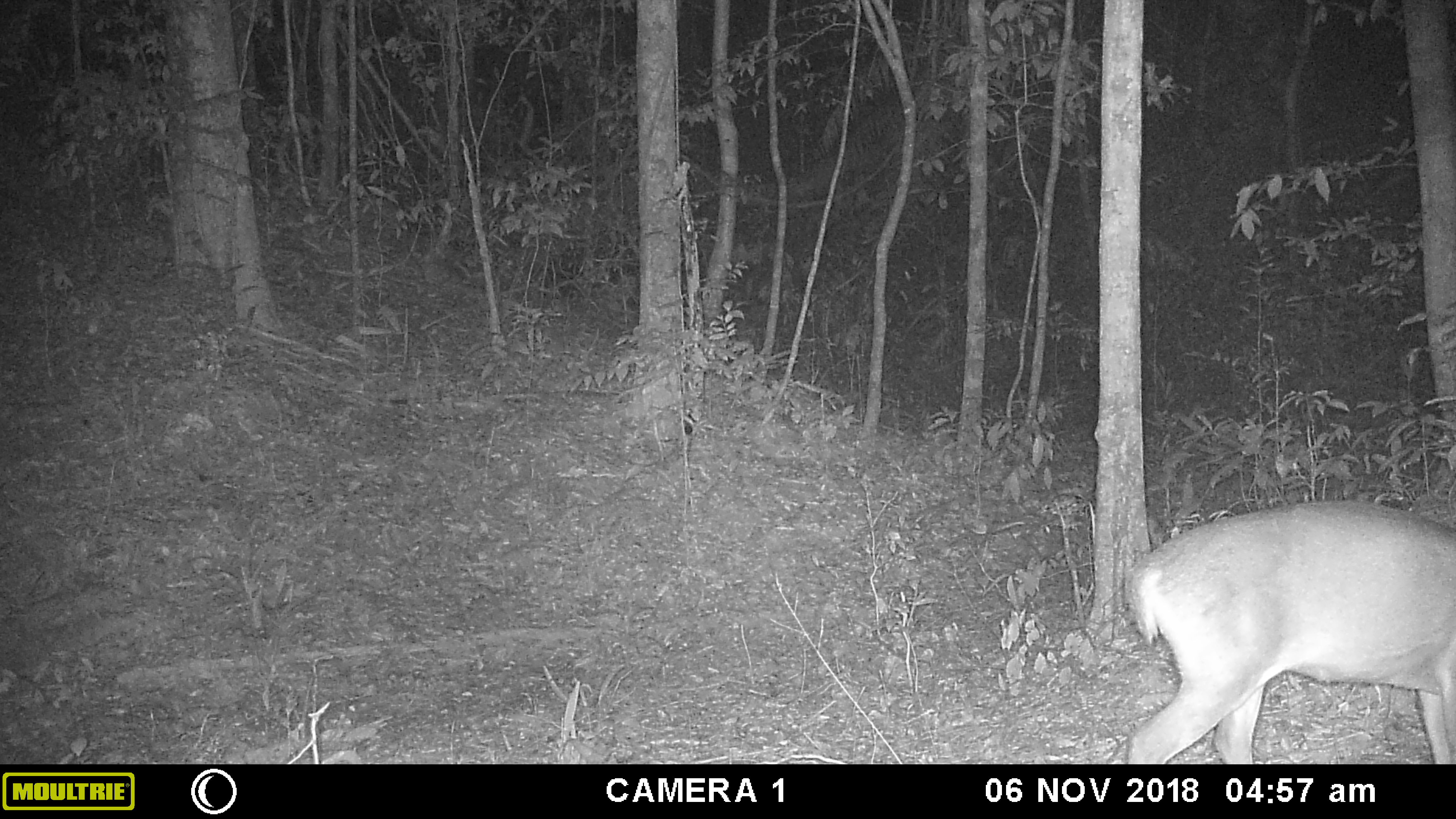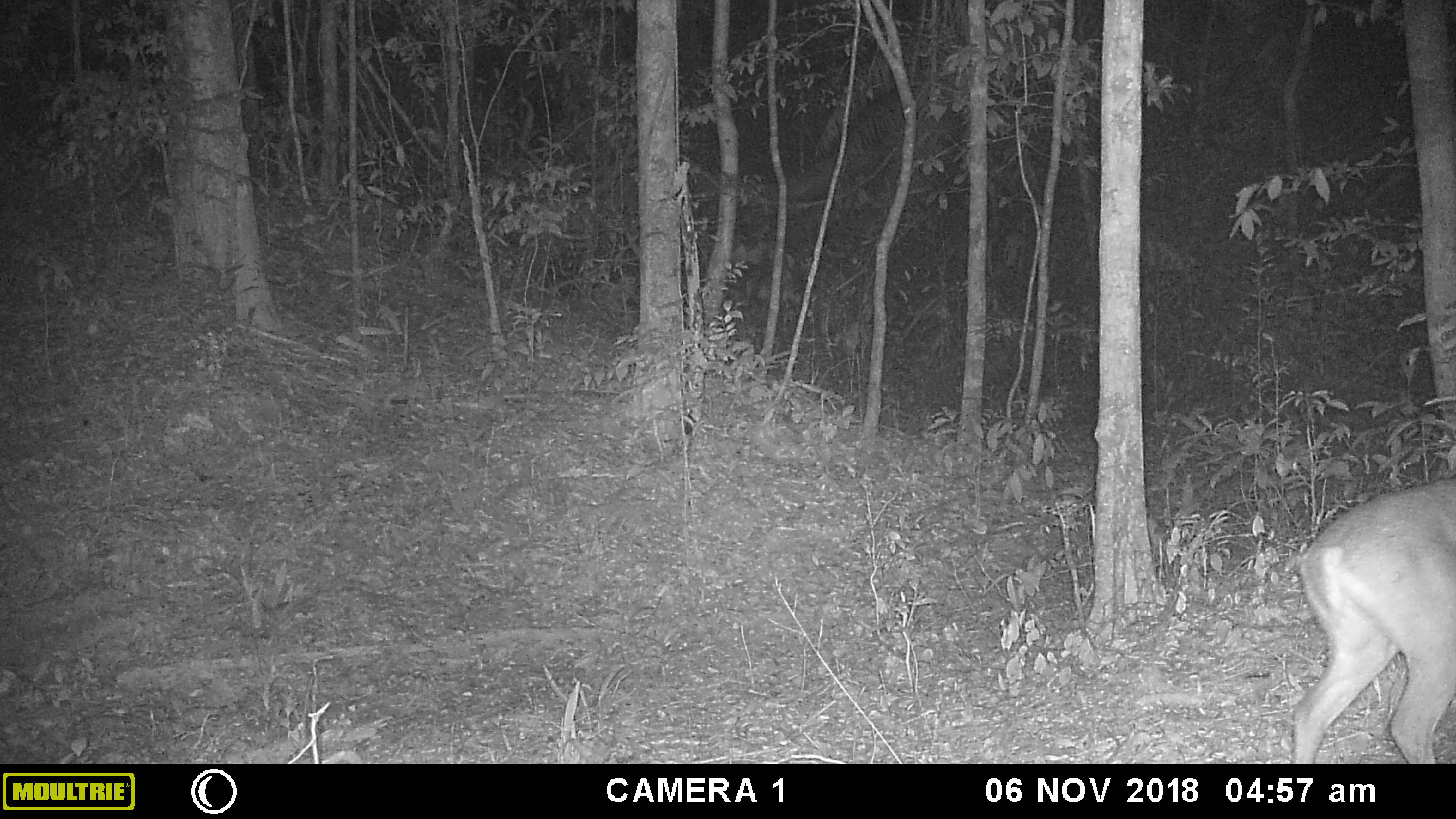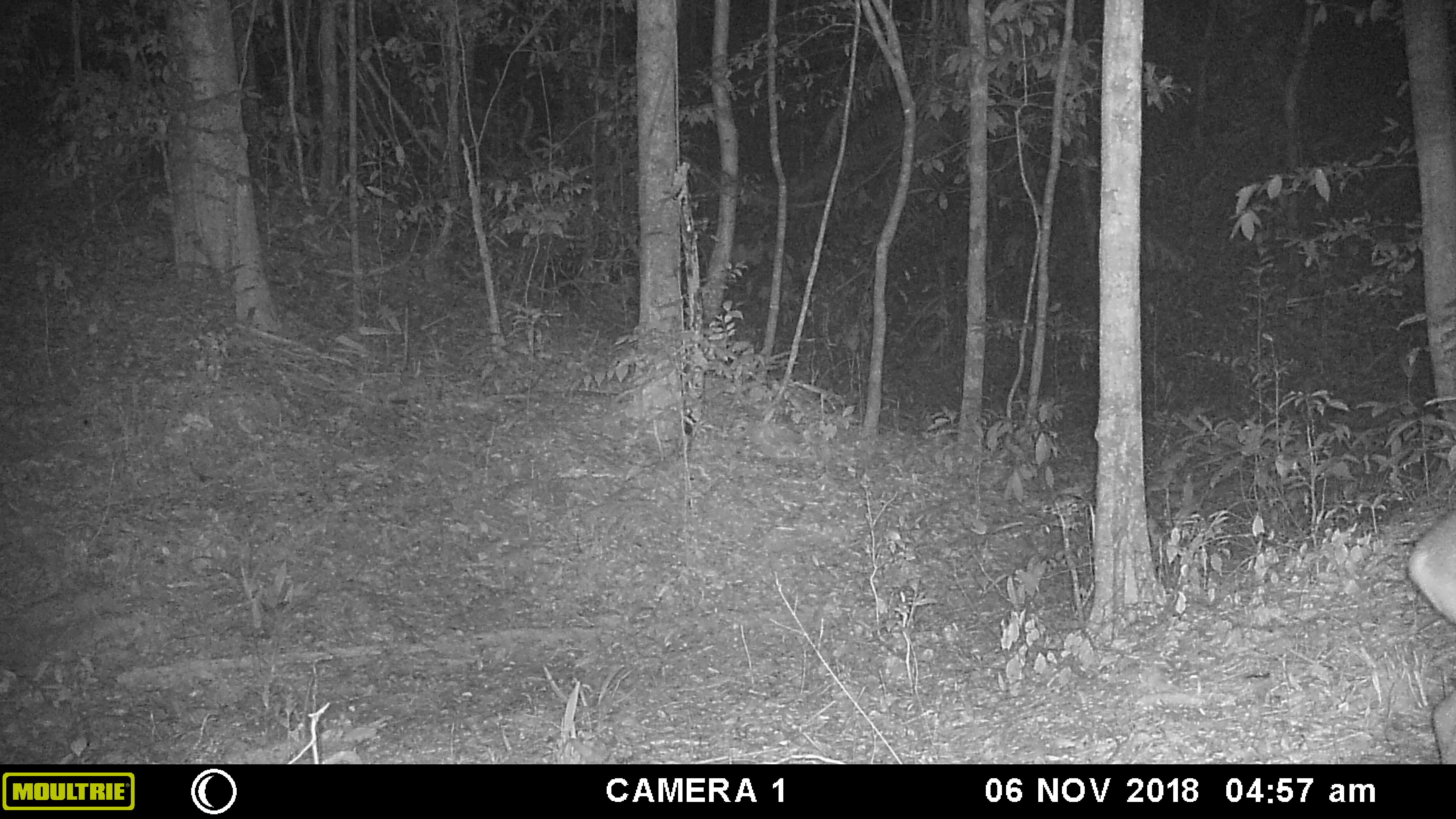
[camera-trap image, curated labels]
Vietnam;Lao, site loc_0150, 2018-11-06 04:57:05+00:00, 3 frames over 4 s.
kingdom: Animalia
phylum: Chordata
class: Mammalia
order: Artiodactyla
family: Cervidae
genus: Muntiacus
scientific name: Muntiacus vuquangensis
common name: large-antlered muntjac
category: large antlered muntjac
Large antlered muntjac (large-antlered muntjac) (Muntiacus vuquangensis). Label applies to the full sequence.